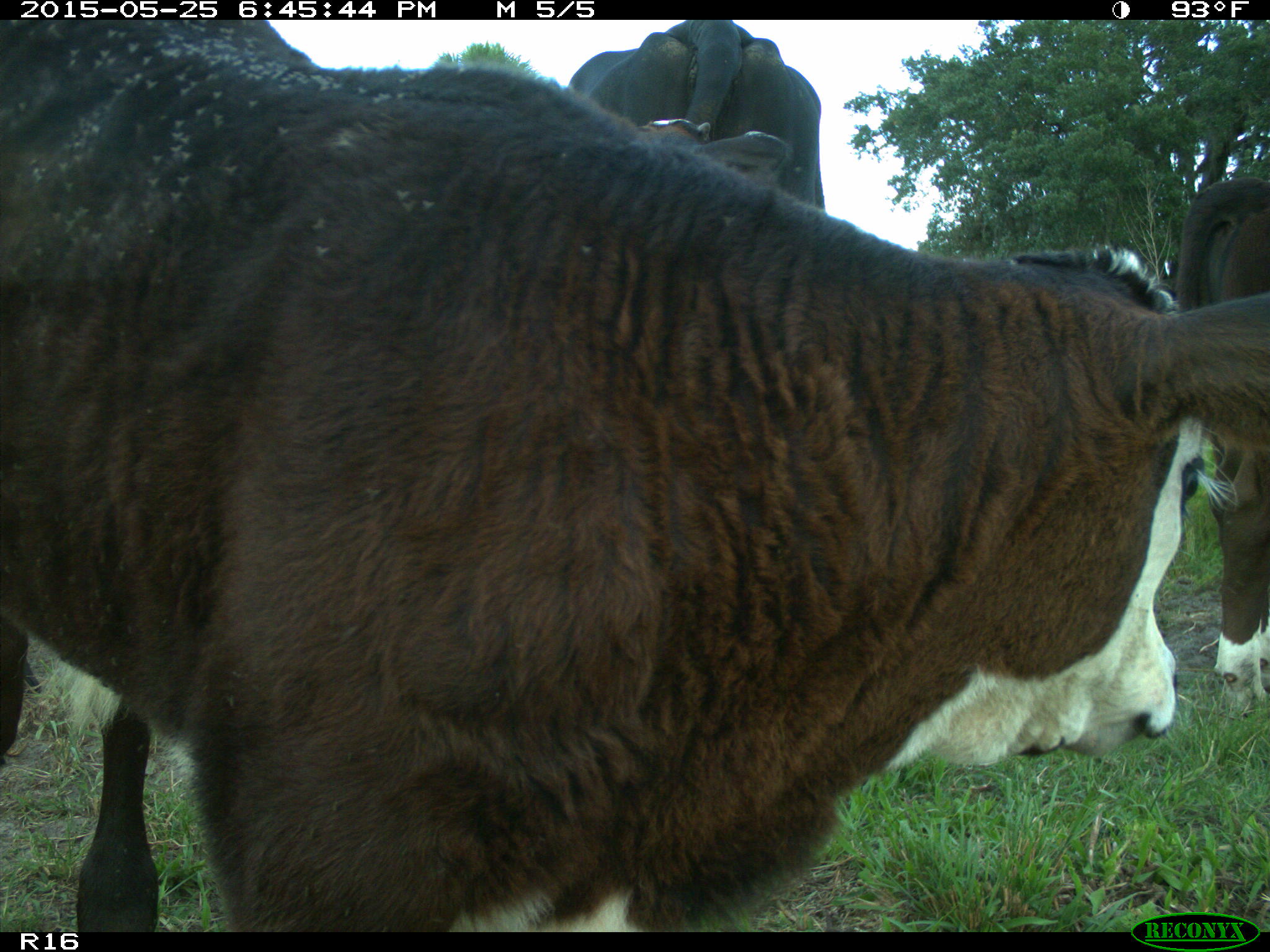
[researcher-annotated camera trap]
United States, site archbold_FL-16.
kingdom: Animalia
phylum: Chordata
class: Mammalia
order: Artiodactyla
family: Bovidae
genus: Bos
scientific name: Bos taurus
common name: domestic cow